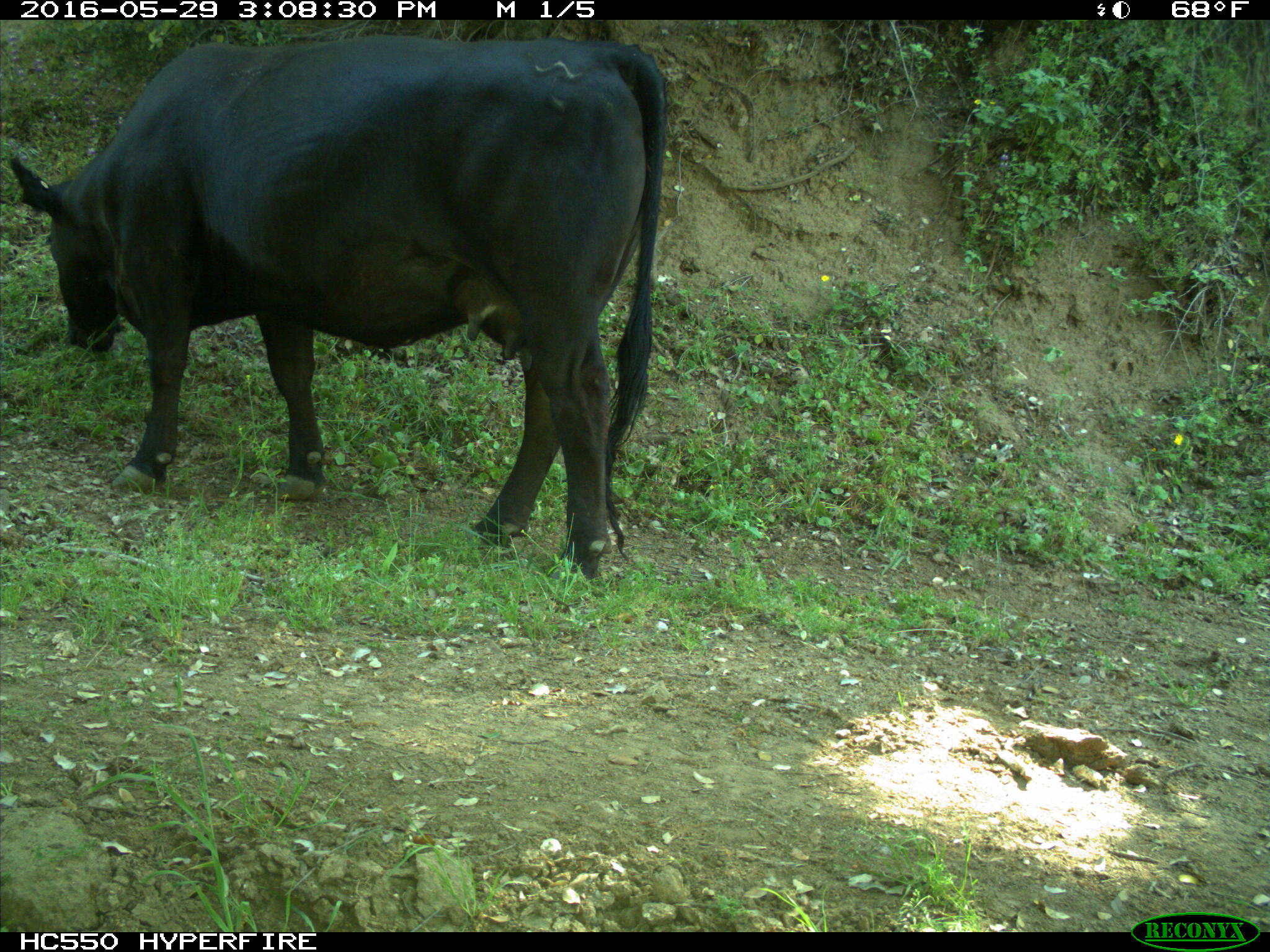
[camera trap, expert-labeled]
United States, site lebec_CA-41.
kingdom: Animalia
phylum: Chordata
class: Mammalia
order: Artiodactyla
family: Bovidae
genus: Bos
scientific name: Bos taurus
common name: domestic cow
Bos taurus (domestic cow).